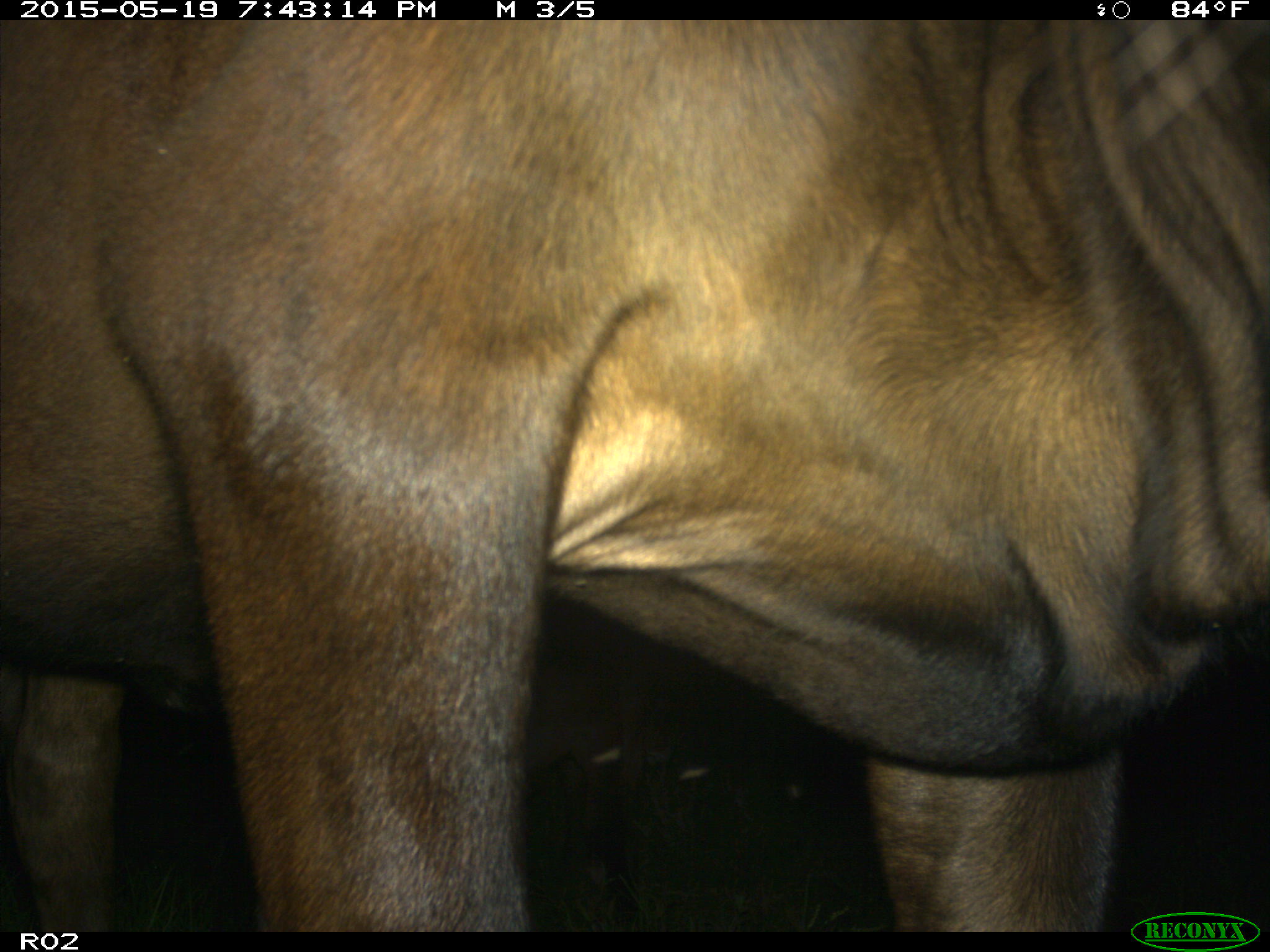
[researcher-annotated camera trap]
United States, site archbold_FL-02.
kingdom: Animalia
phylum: Chordata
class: Mammalia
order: Artiodactyla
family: Bovidae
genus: Bos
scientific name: Bos taurus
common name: domestic cow